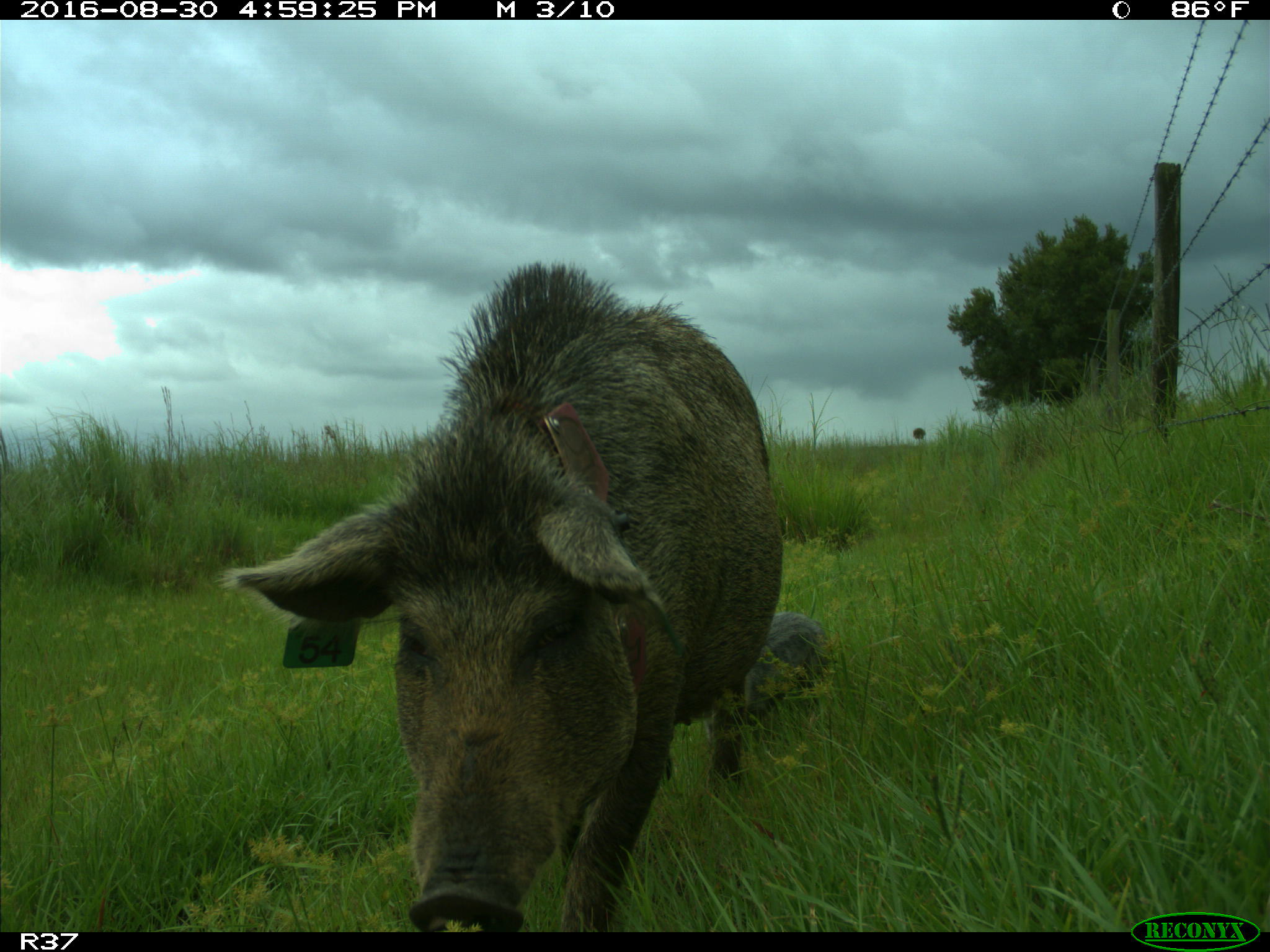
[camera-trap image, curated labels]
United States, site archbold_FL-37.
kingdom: Animalia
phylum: Chordata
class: Mammalia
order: Artiodactyla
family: Suidae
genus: Sus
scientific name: Sus scrofa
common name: wild boar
Sus scrofa (wild boar).